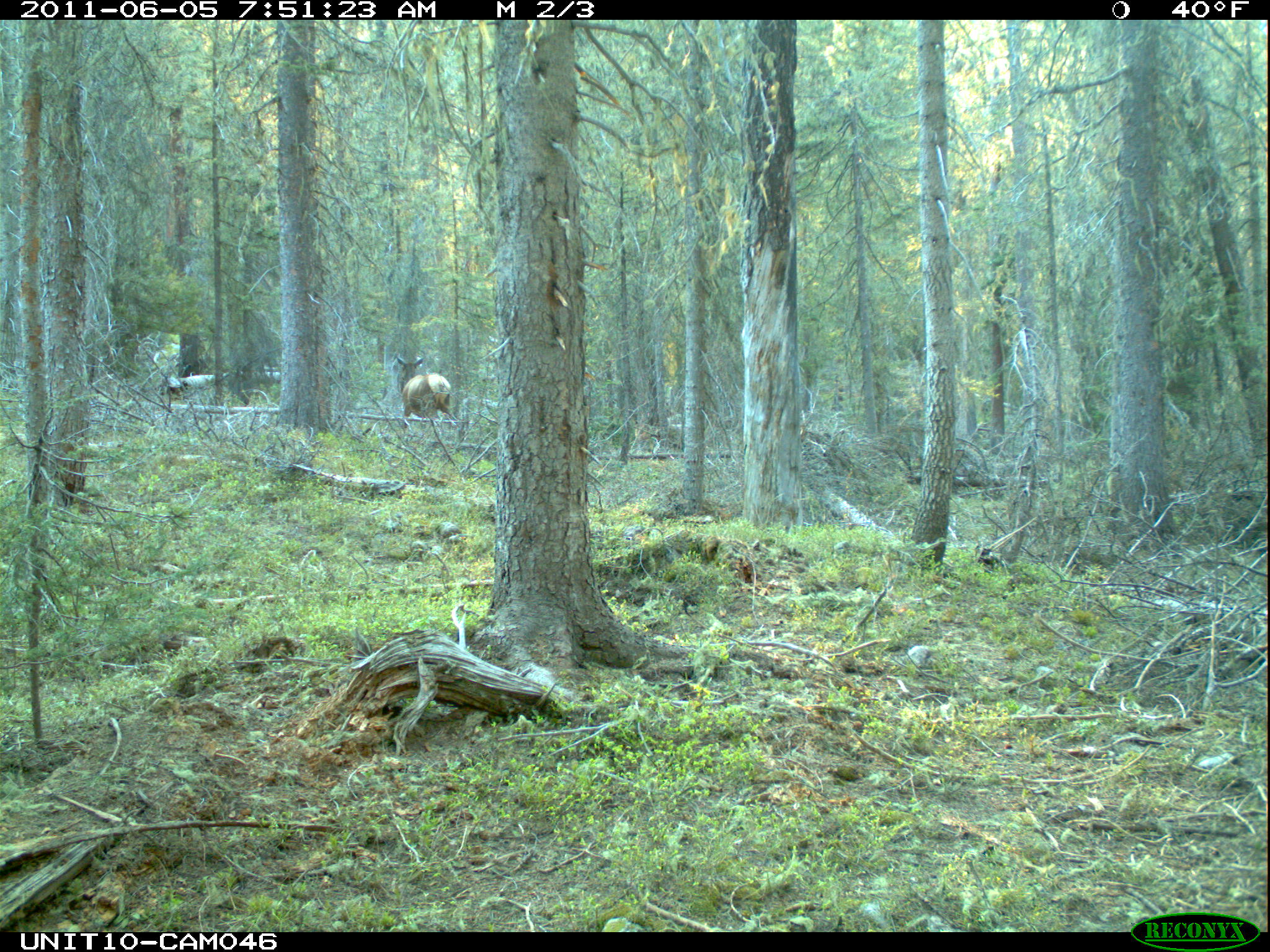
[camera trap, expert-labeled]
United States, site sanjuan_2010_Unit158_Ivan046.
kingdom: Animalia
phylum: Chordata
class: Mammalia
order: Artiodactyla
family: Cervidae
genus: Cervus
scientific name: Cervus elaphus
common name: red deer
Cervus elaphus (red deer).